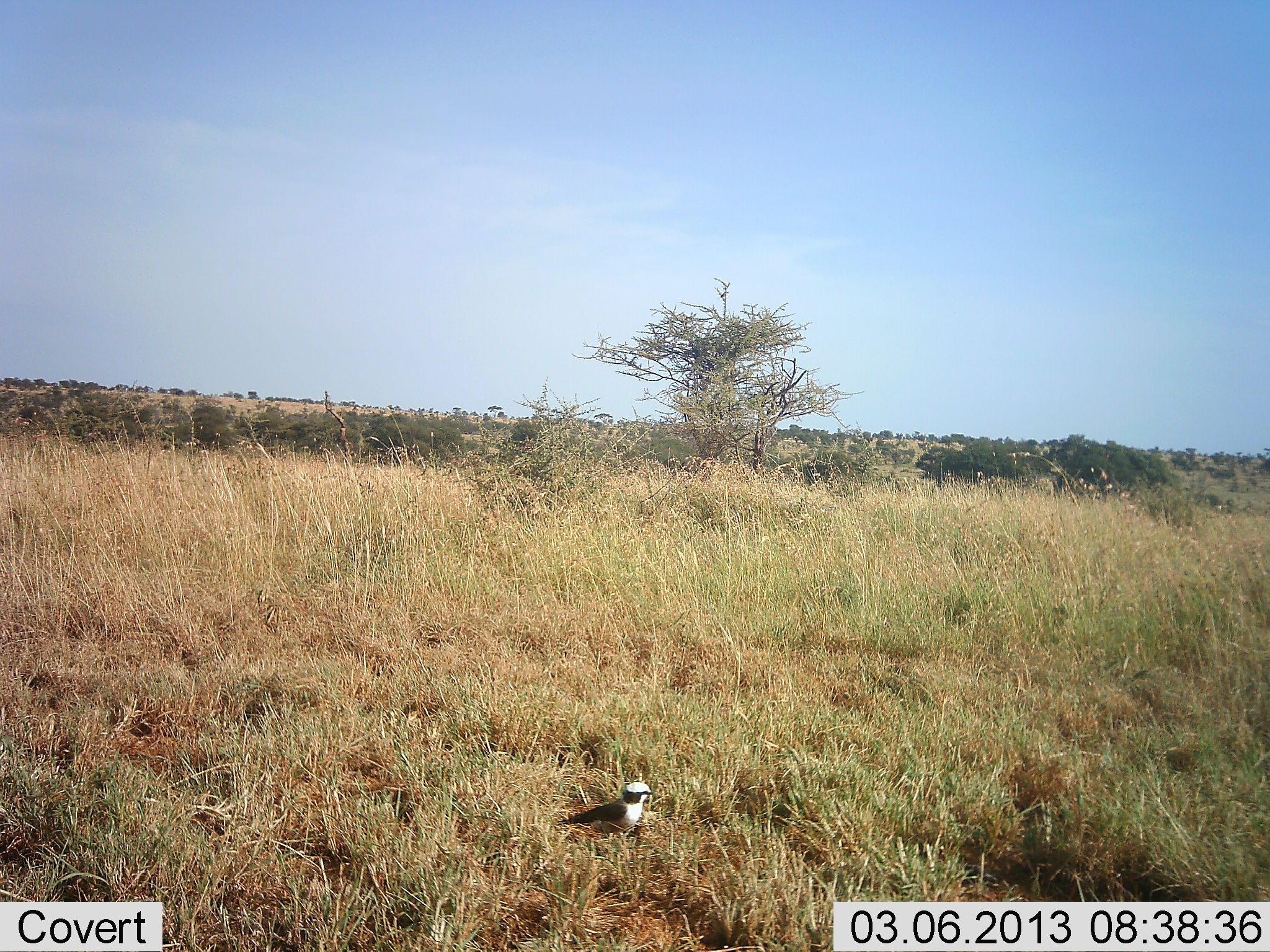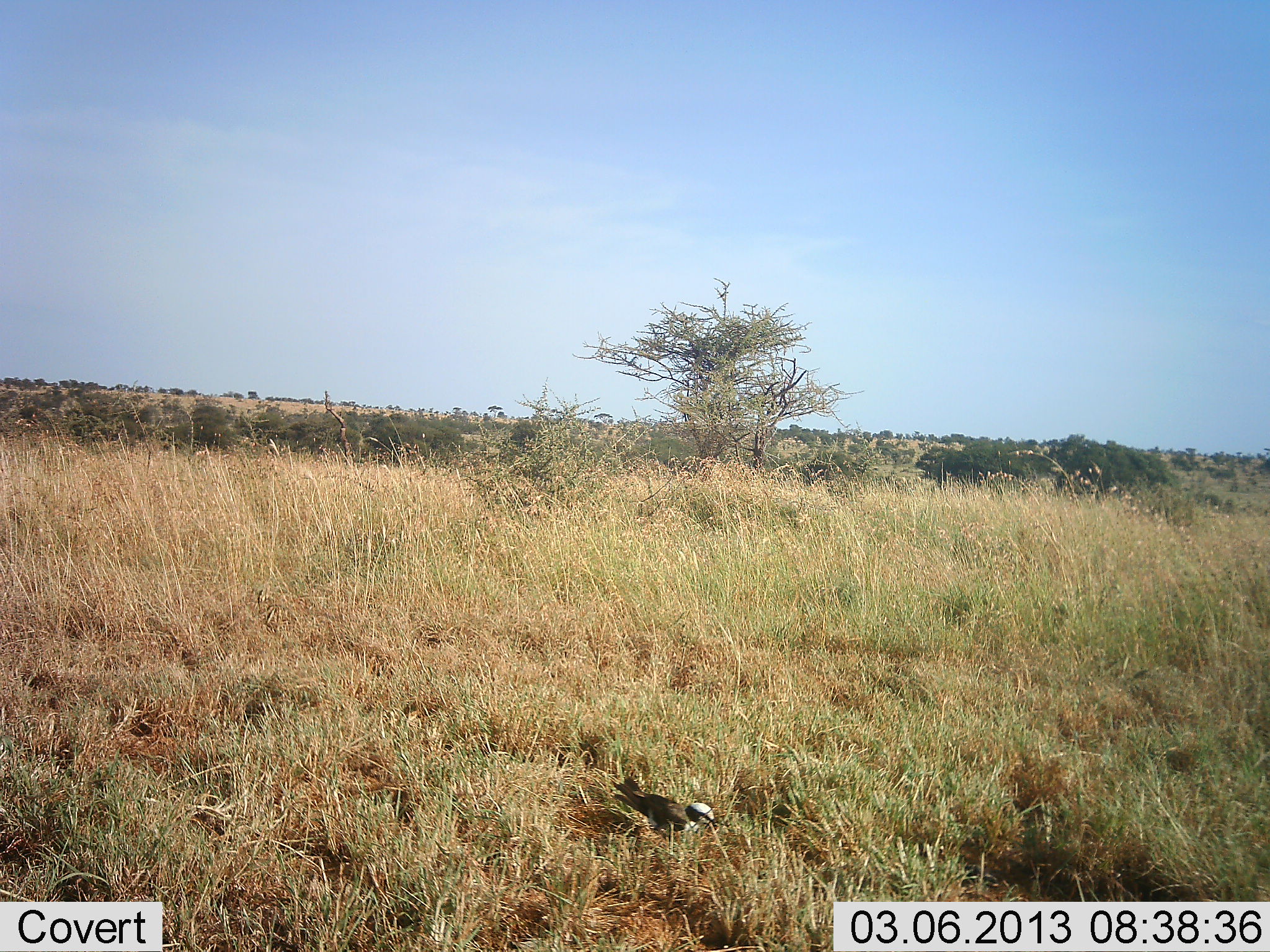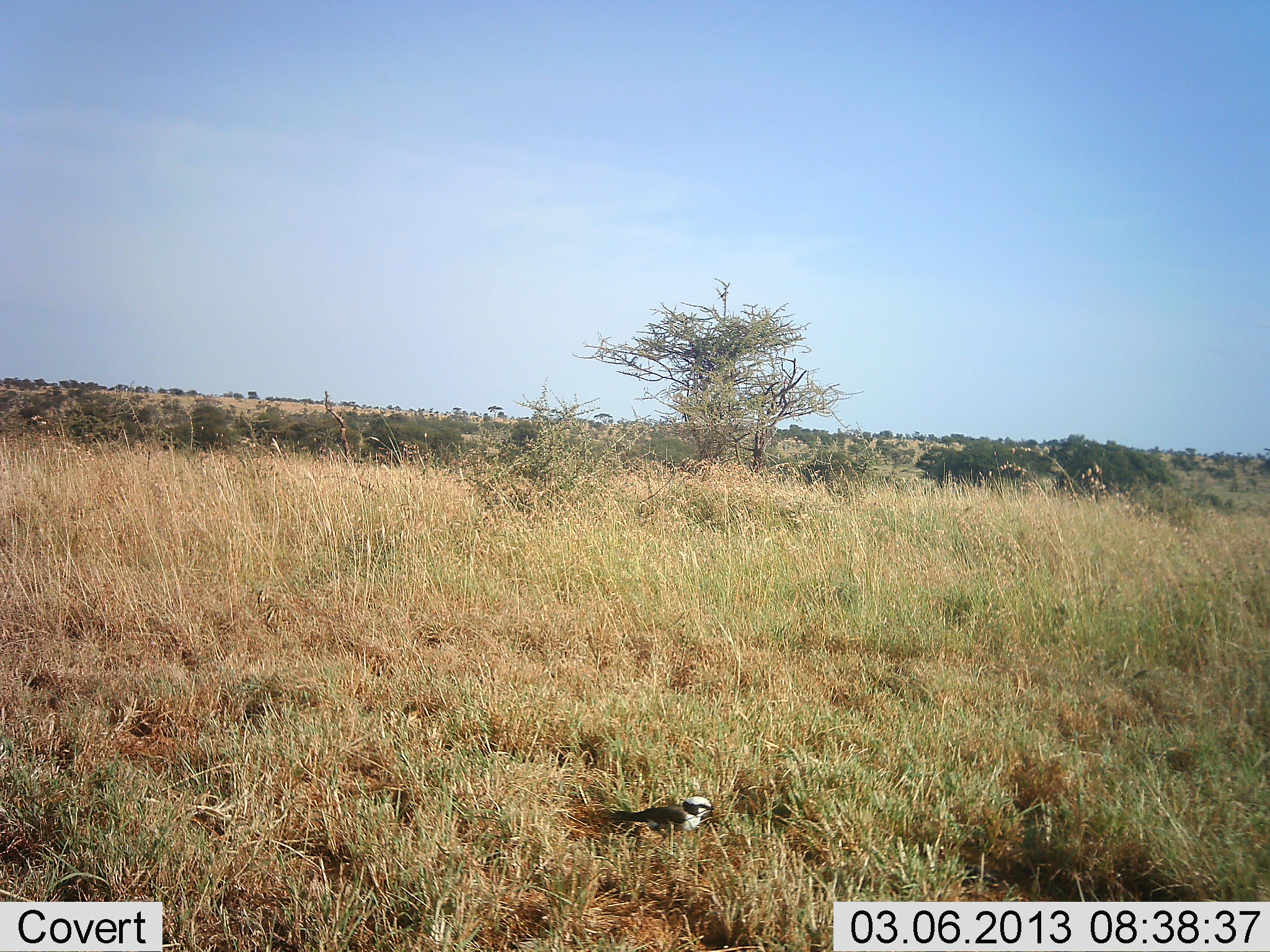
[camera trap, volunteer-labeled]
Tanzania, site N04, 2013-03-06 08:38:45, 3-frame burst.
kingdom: Animalia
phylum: Chordata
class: Aves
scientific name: Aves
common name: bird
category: otherbird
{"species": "otherbird (bird) (Aves)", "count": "1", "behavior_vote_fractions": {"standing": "30%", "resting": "0%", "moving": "25%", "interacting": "0%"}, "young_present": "0%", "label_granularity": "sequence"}